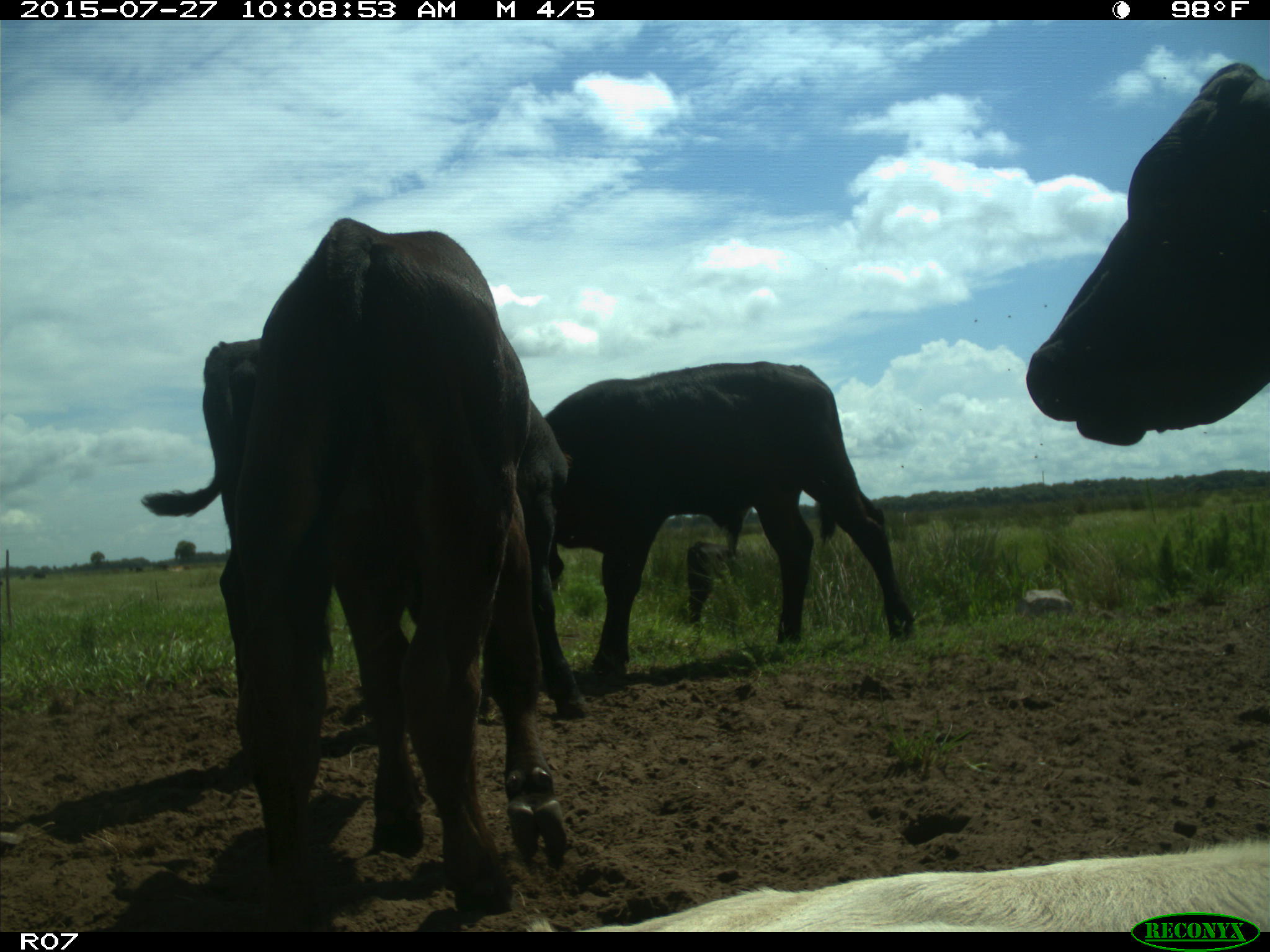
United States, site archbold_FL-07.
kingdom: Animalia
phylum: Chordata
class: Mammalia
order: Artiodactyla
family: Bovidae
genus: Bos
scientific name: Bos taurus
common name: domestic cow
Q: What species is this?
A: Bos taurus (domestic cow).